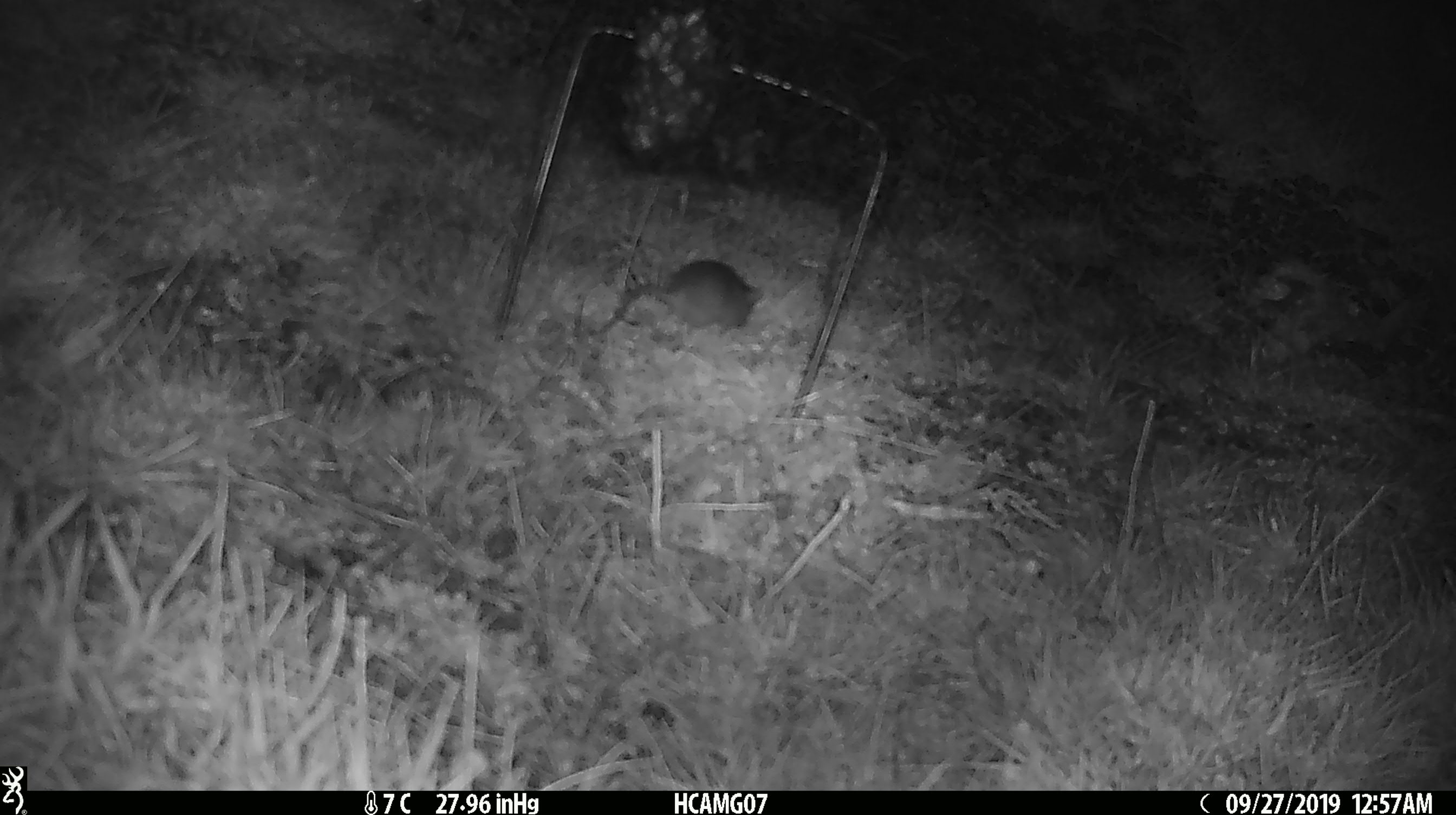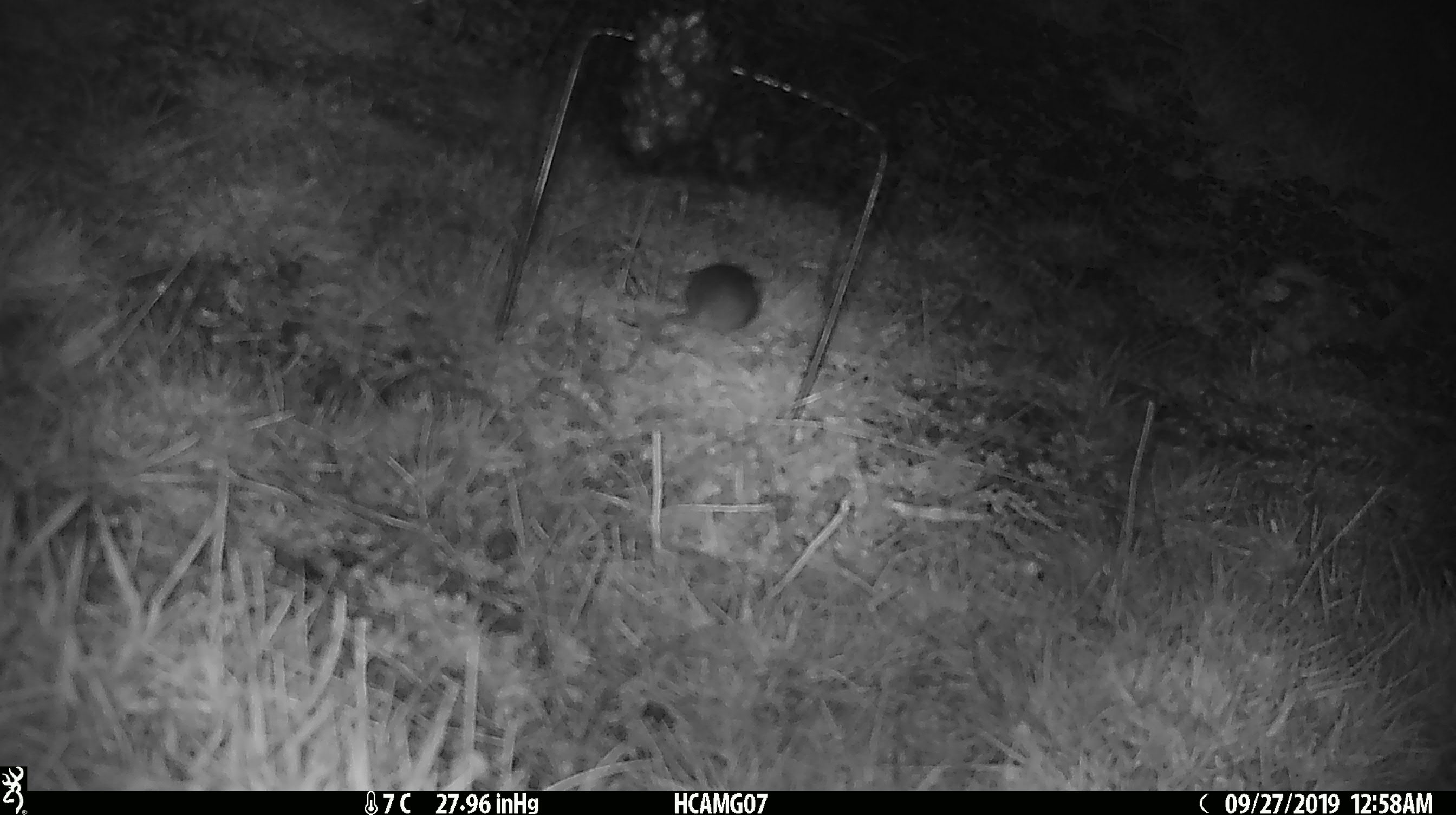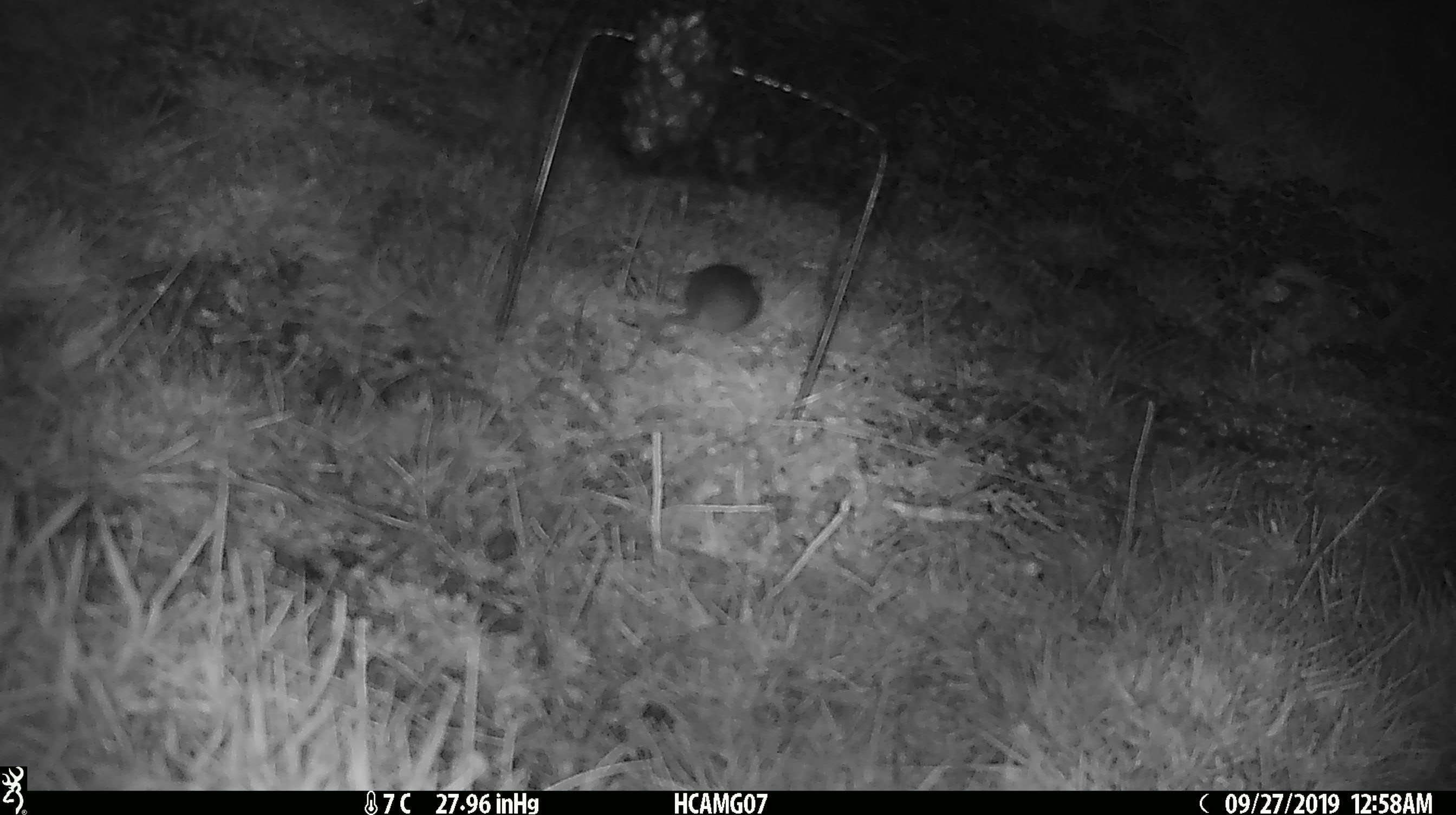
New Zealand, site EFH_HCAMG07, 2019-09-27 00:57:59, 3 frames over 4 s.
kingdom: Animalia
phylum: Chordata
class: Mammalia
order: Rodentia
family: Muridae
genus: Mus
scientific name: Mus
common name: mouse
Mouse (Mus).